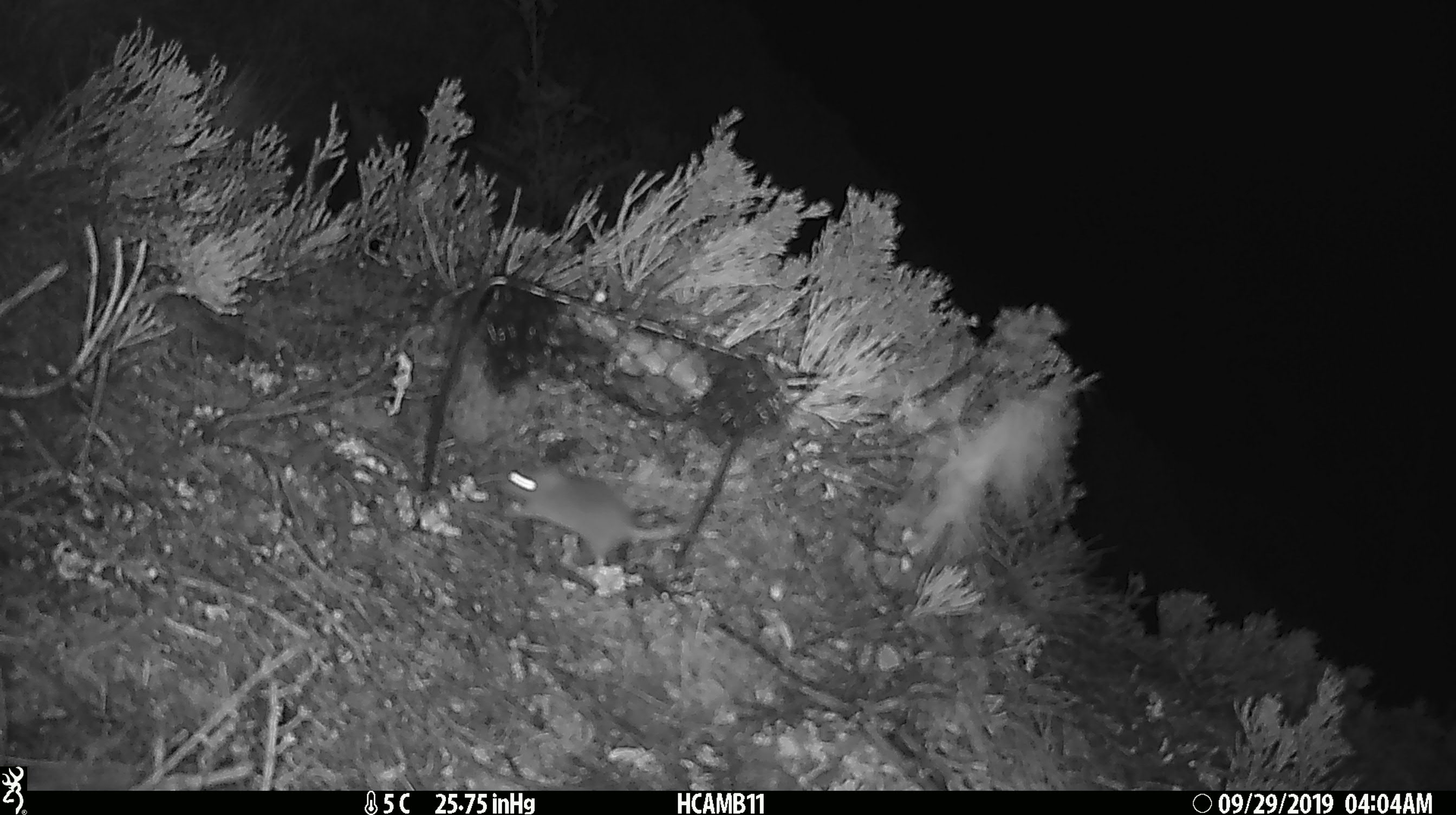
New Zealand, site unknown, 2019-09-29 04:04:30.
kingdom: Animalia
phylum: Chordata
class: Mammalia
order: Rodentia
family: Muridae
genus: Mus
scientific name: Mus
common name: mouse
Mouse (Mus).